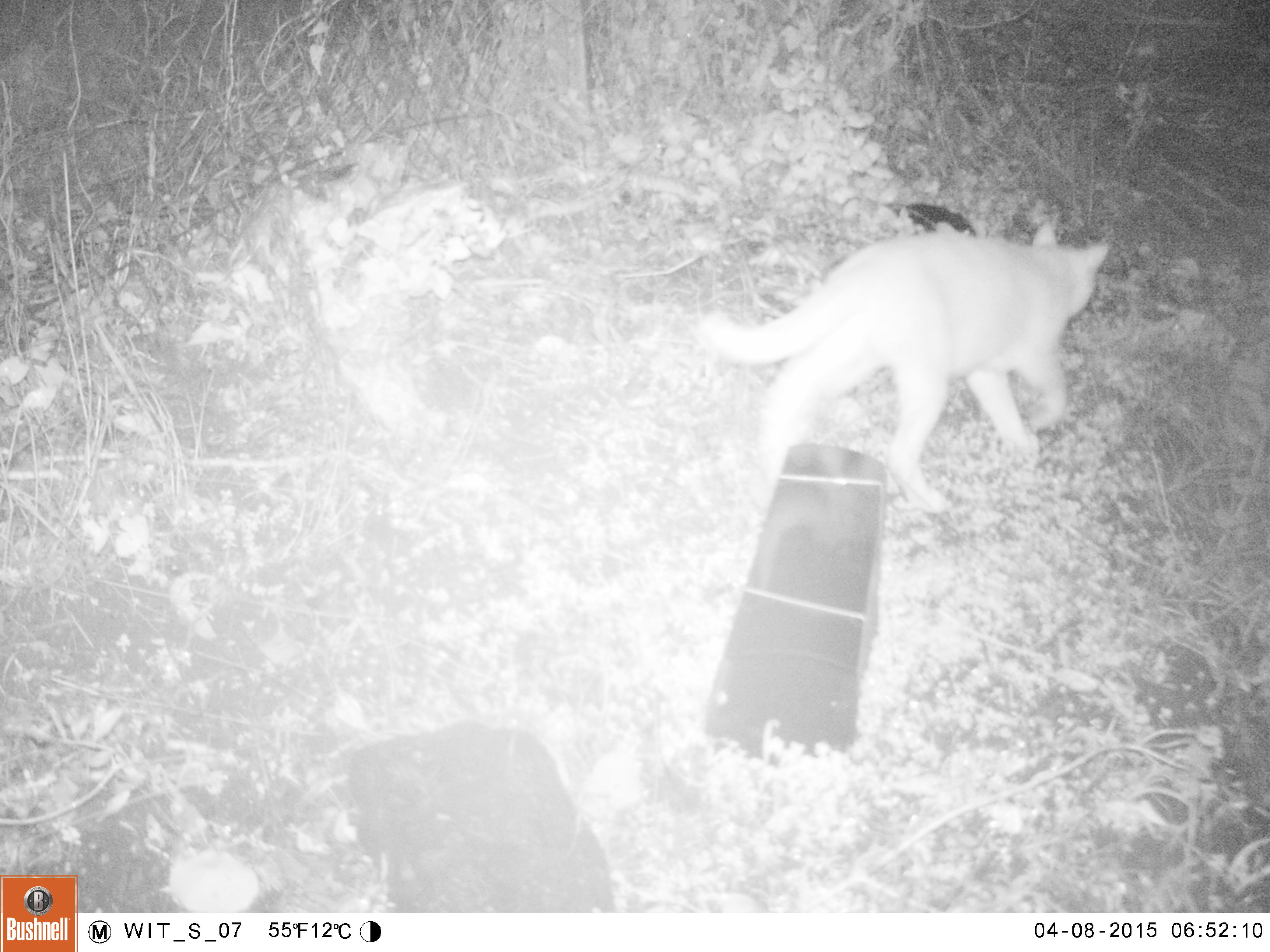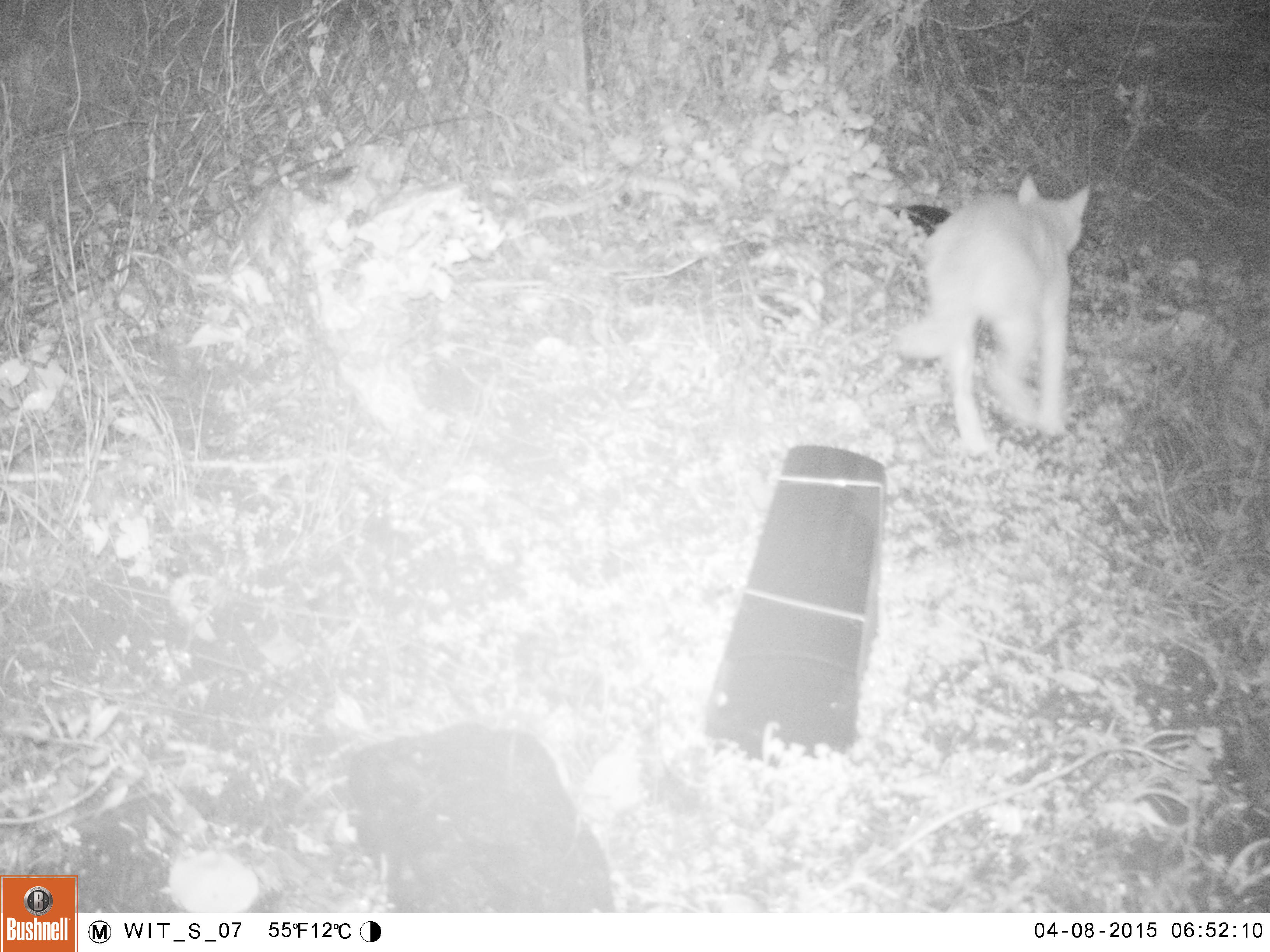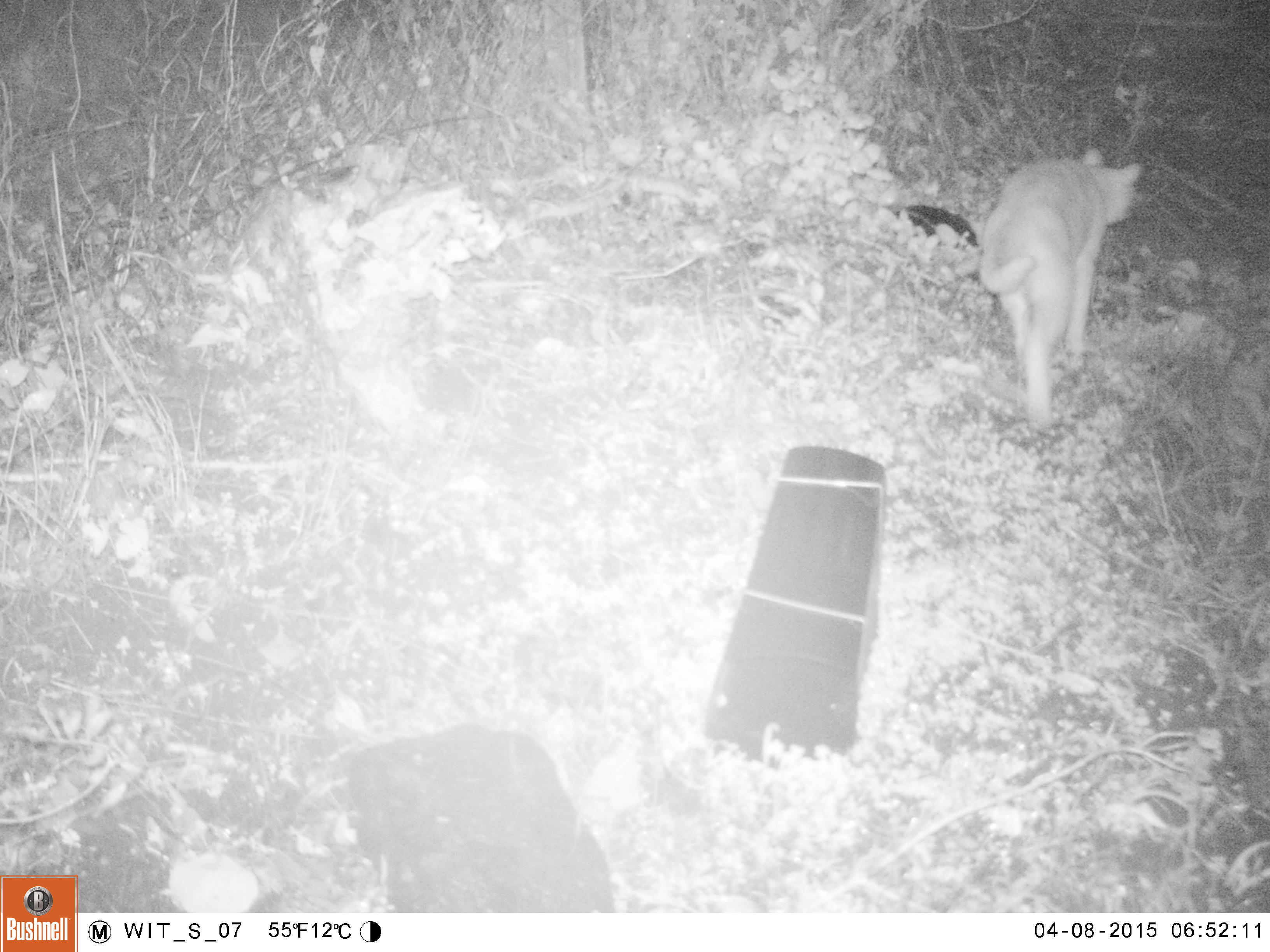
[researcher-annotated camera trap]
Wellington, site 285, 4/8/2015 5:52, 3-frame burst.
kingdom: Animalia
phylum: Chordata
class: Mammalia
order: Carnivora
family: Felidae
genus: Felis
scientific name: Felis catus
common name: cat